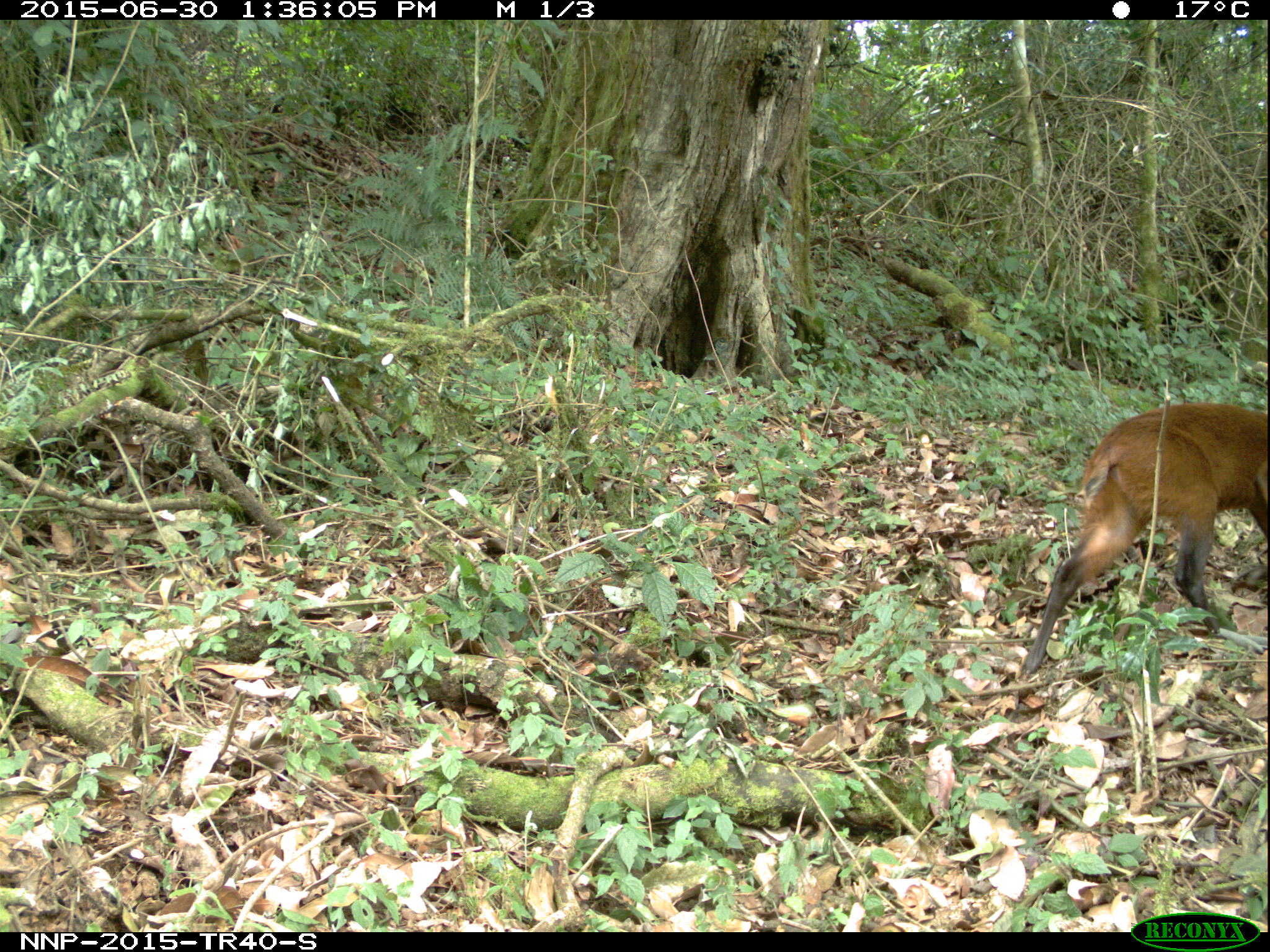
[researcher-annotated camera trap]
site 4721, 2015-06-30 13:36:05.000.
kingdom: Animalia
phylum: Chordata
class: Mammalia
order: Artiodactyla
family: Bovidae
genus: Cephalophus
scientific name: Cephalophus nigrifrons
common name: black-fronted duiker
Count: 1.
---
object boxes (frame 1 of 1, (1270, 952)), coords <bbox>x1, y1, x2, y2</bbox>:
cephalophus nigrifrons: <bbox>1015, 398, 1270, 684</bbox>